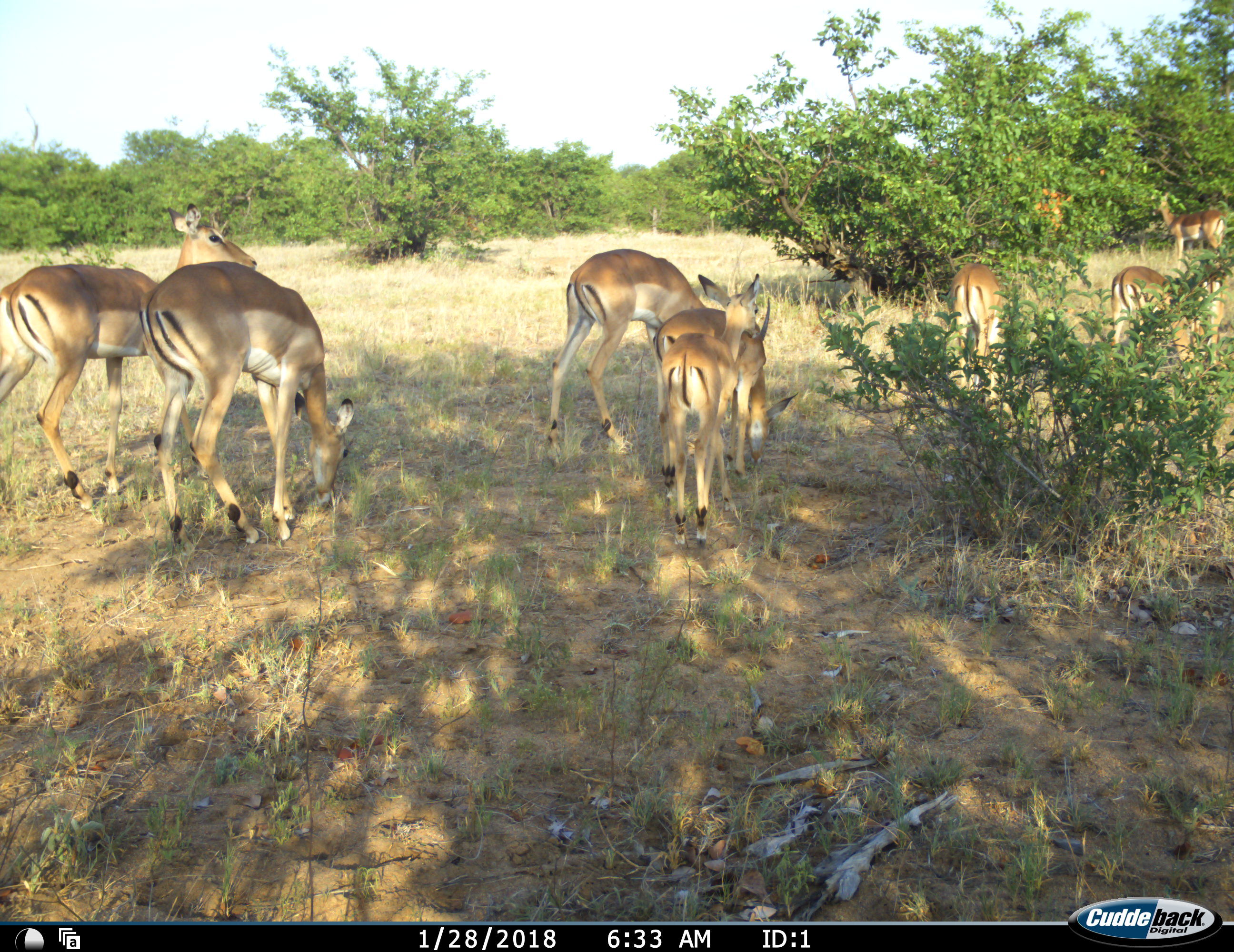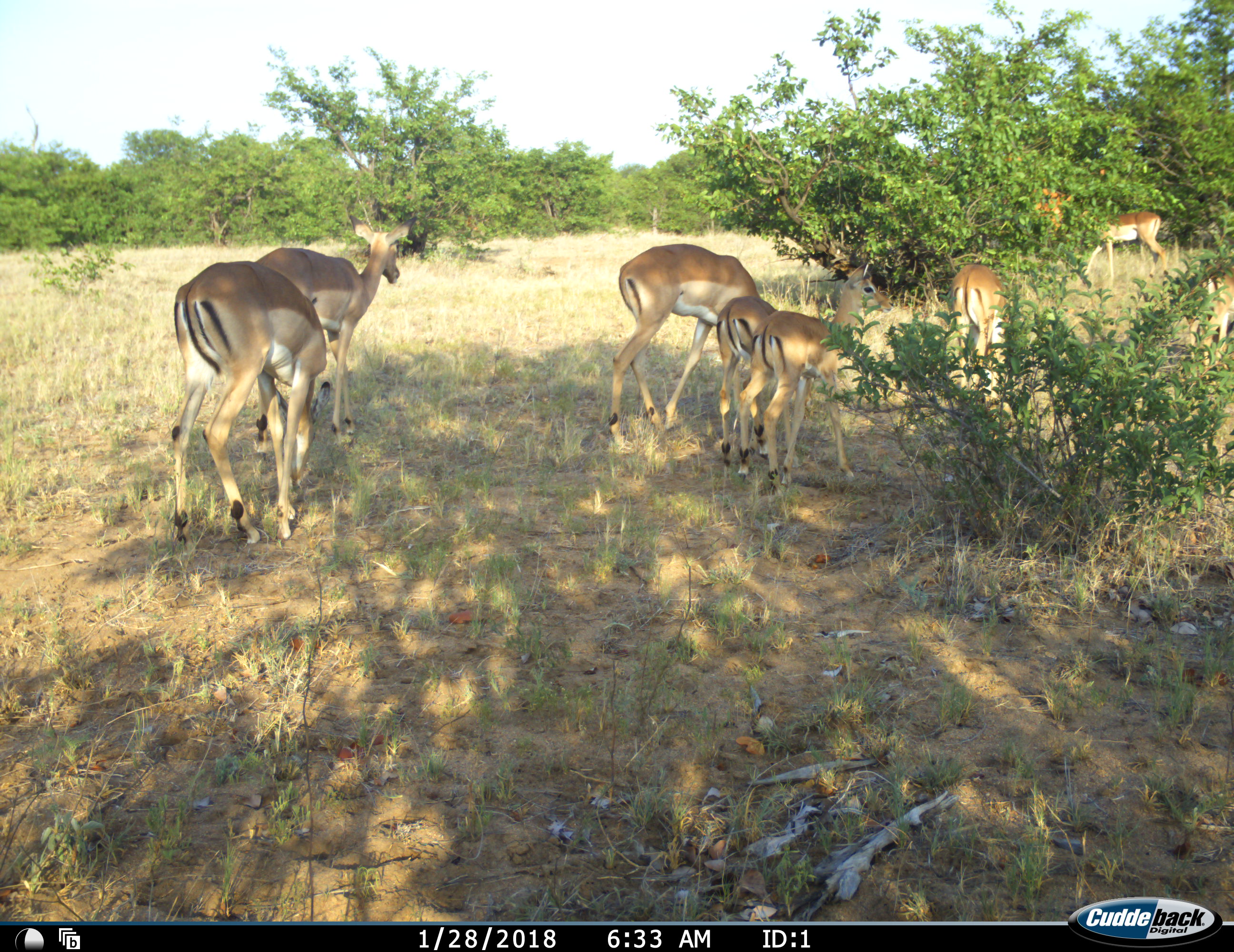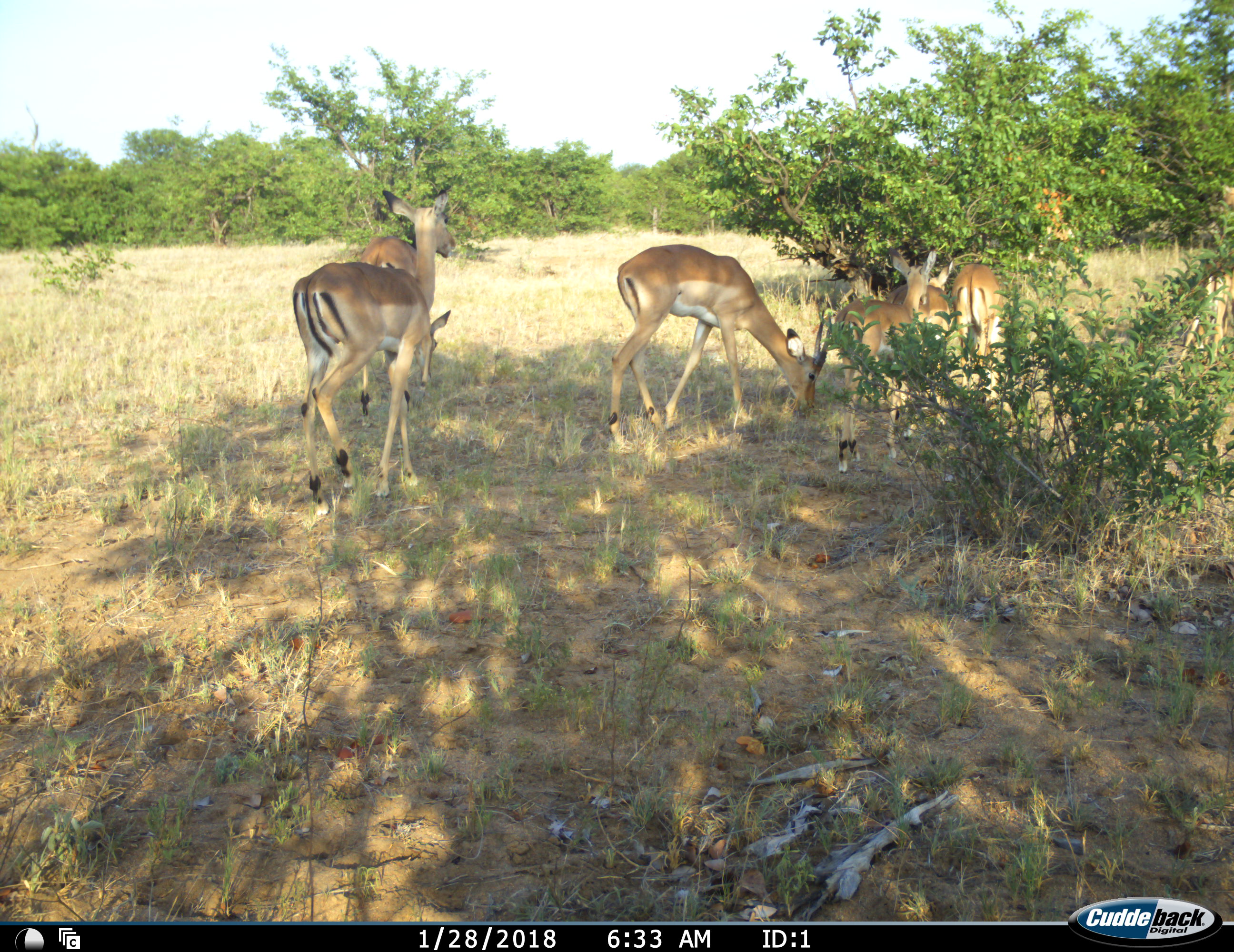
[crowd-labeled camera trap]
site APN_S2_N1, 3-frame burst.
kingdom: Animalia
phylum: Chordata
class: Mammalia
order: Artiodactyla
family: Bovidae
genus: Aepyceros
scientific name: Aepyceros melampus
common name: impala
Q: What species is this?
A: Impala (Aepyceros melampus).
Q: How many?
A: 8.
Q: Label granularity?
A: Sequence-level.